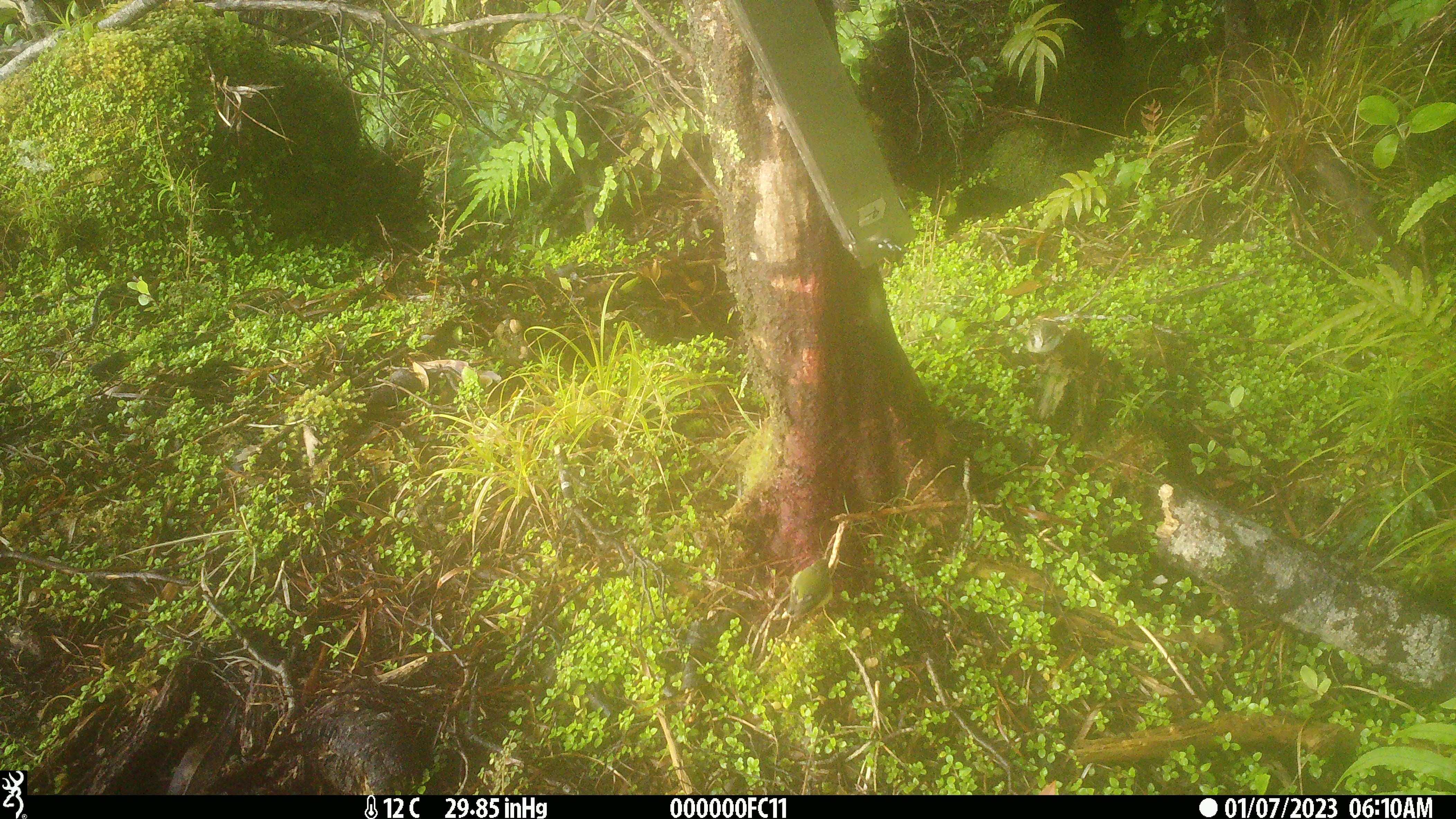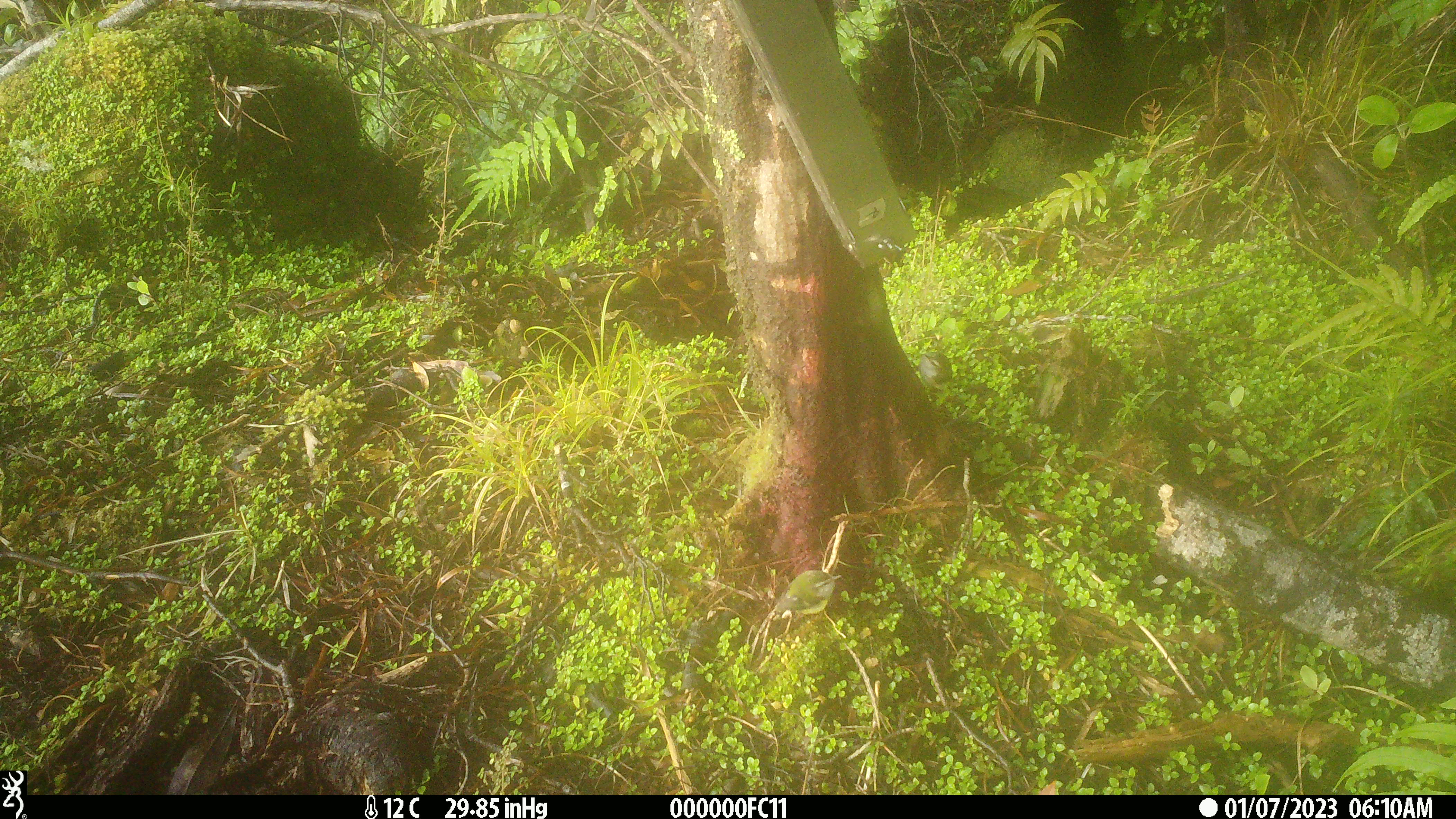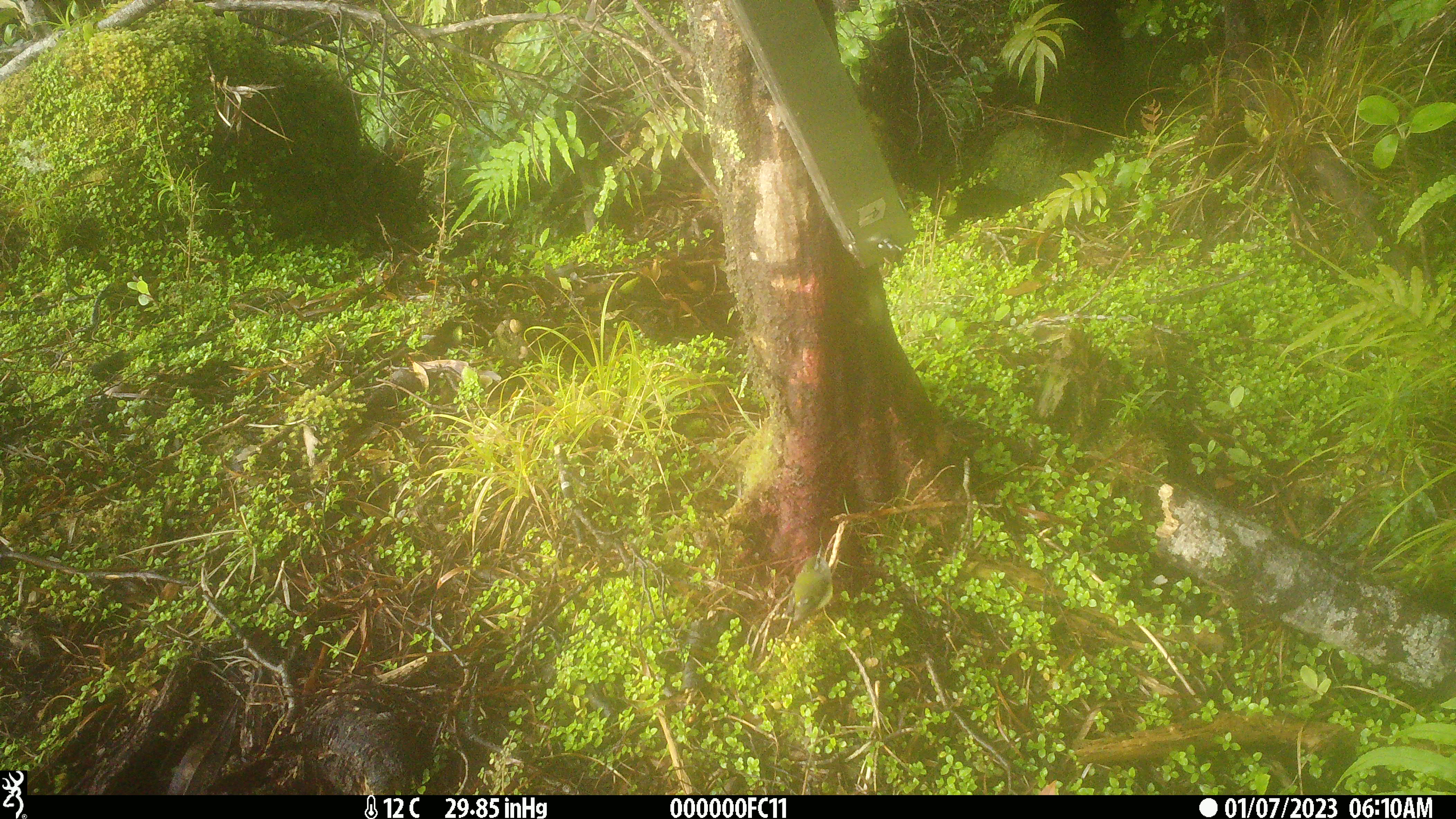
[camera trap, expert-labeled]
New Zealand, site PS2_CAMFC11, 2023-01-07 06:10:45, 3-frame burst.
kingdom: Animalia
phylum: Chordata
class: Aves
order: Passeriformes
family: Acanthisittidae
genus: Acanthisitta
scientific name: Acanthisitta chloris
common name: rifleman